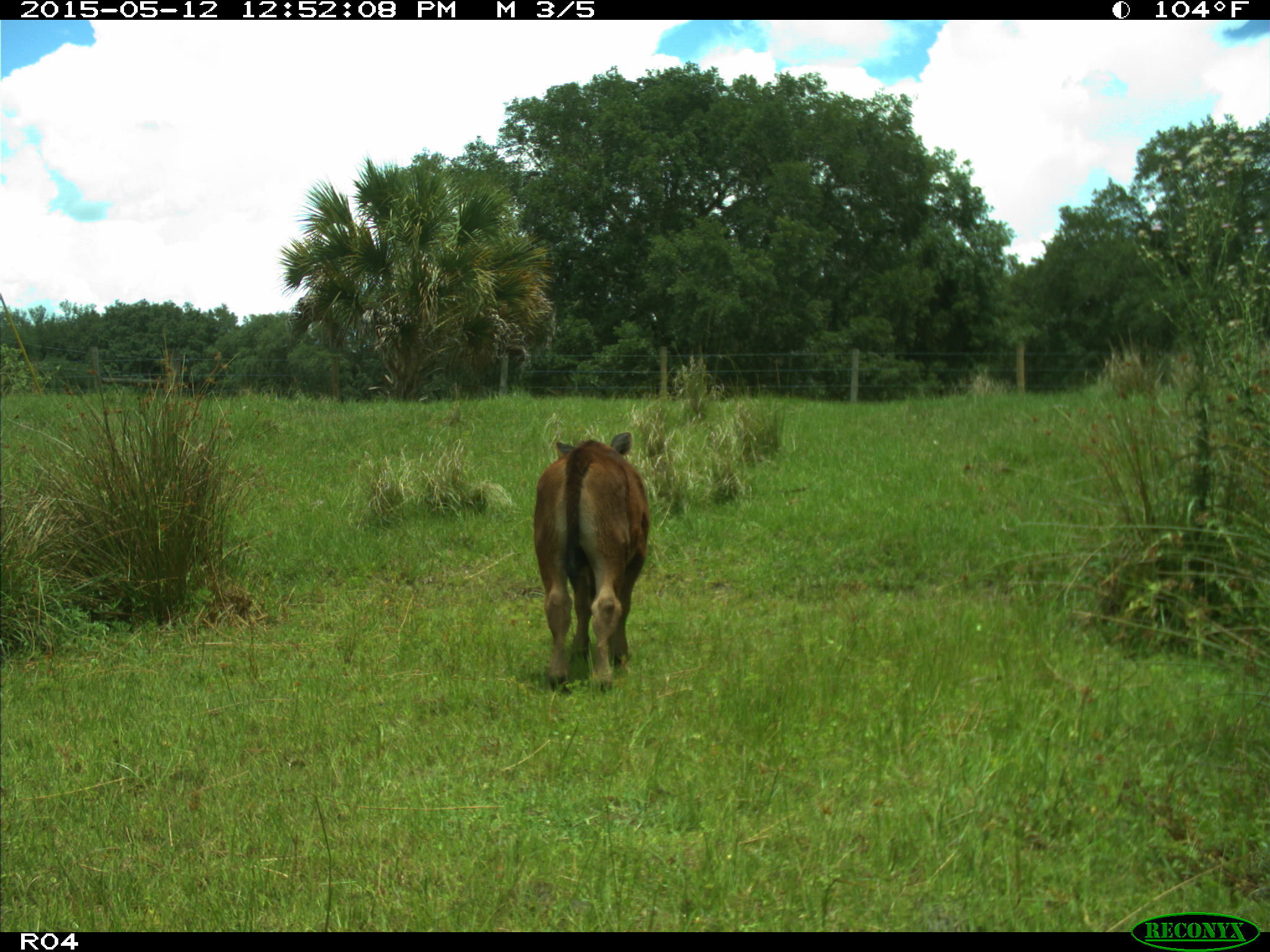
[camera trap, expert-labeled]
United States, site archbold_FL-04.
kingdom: Animalia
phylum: Chordata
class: Mammalia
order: Artiodactyla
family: Bovidae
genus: Bos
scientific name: Bos taurus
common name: domestic cow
Bos taurus (domestic cow).